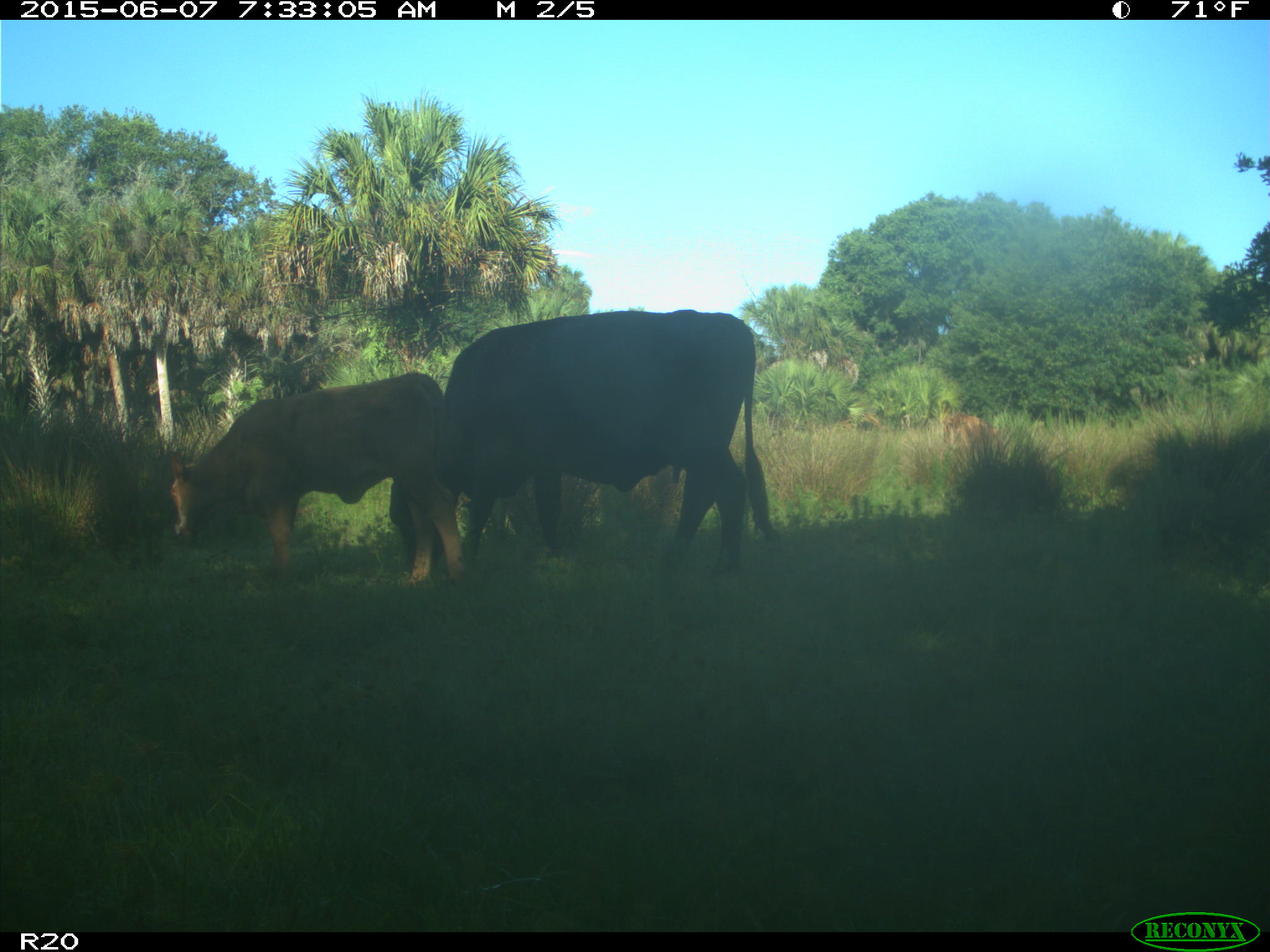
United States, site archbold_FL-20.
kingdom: Animalia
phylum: Chordata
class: Mammalia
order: Artiodactyla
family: Bovidae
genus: Bos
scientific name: Bos taurus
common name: domestic cow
Bos taurus (domestic cow).